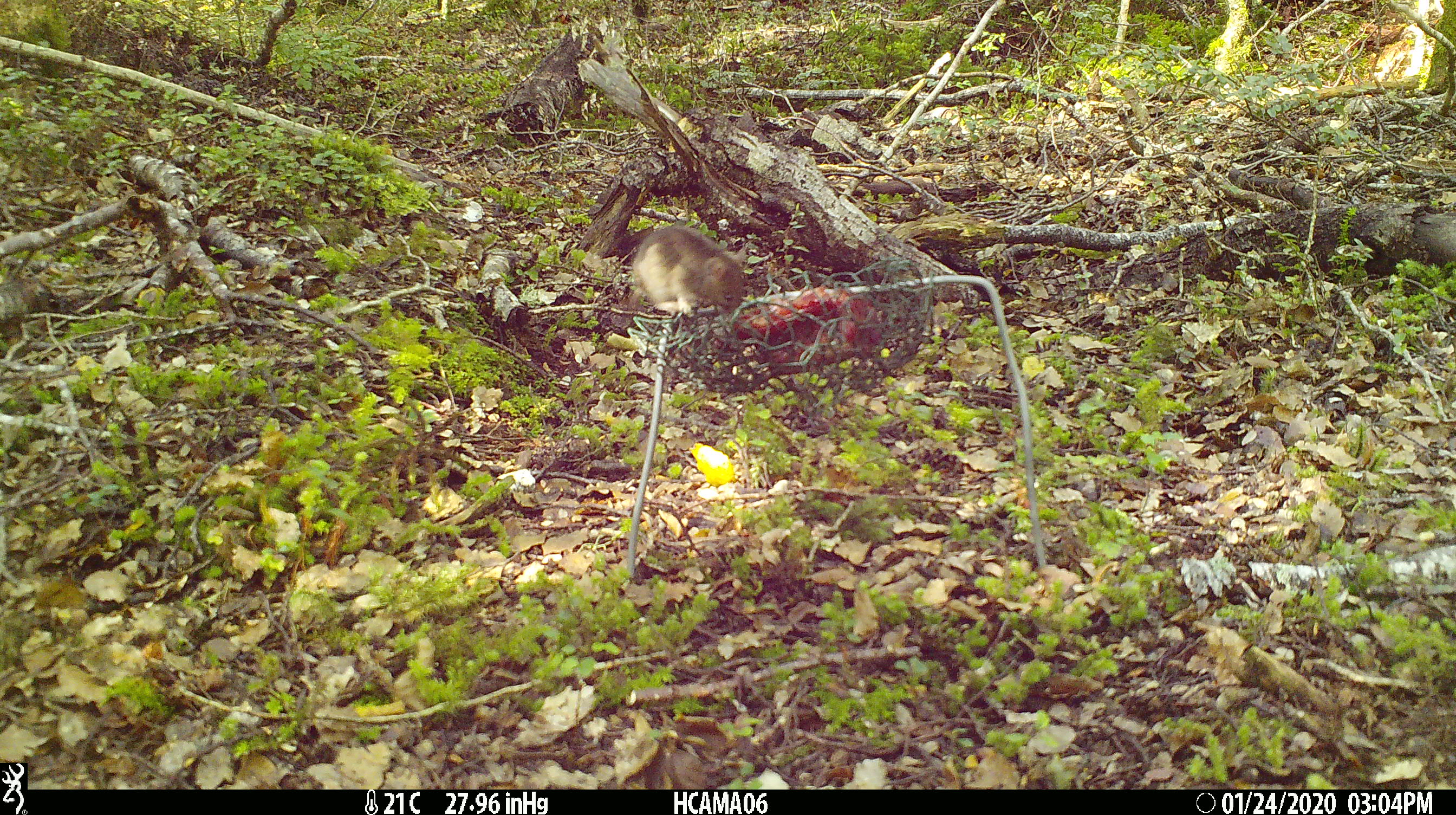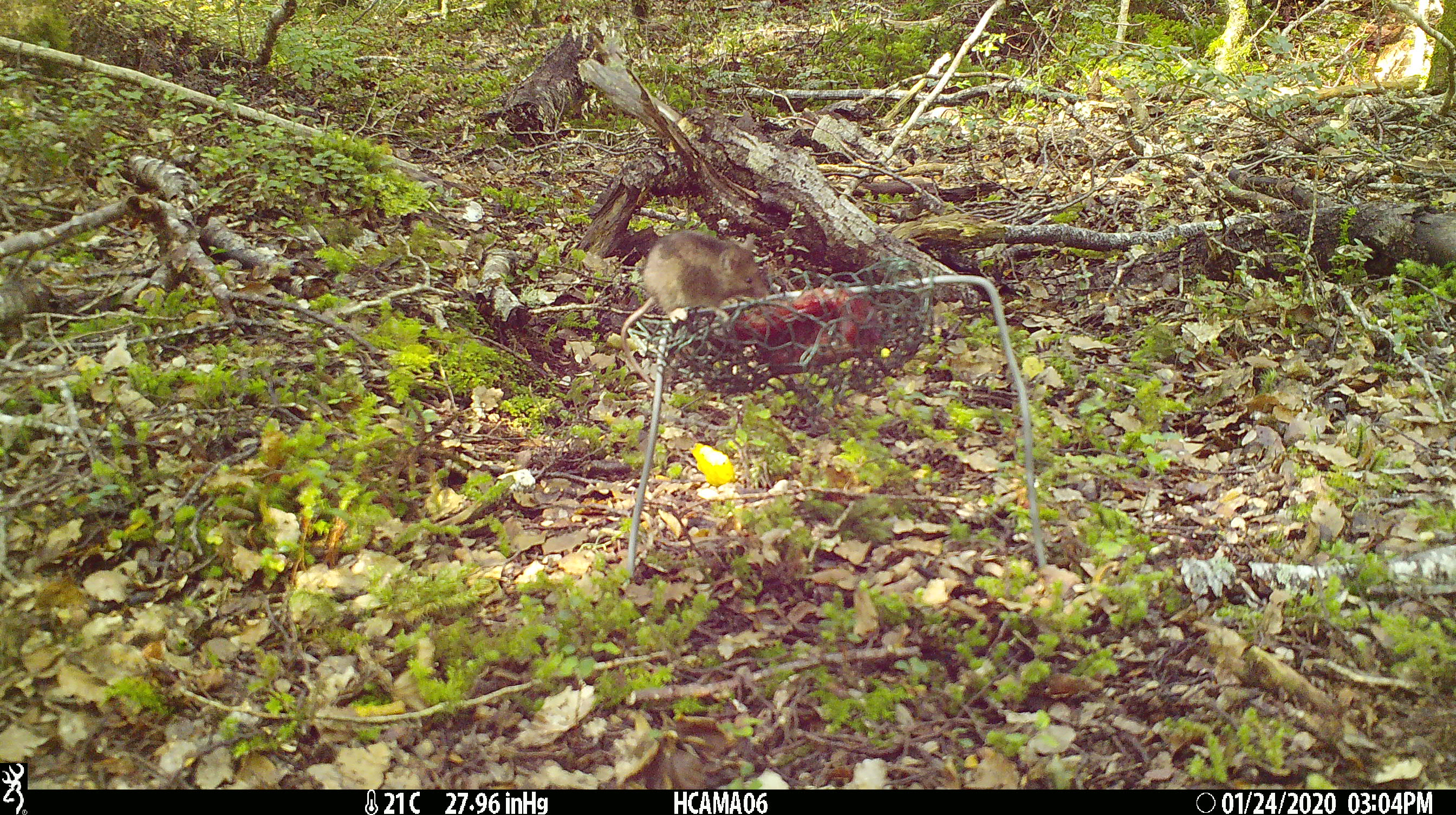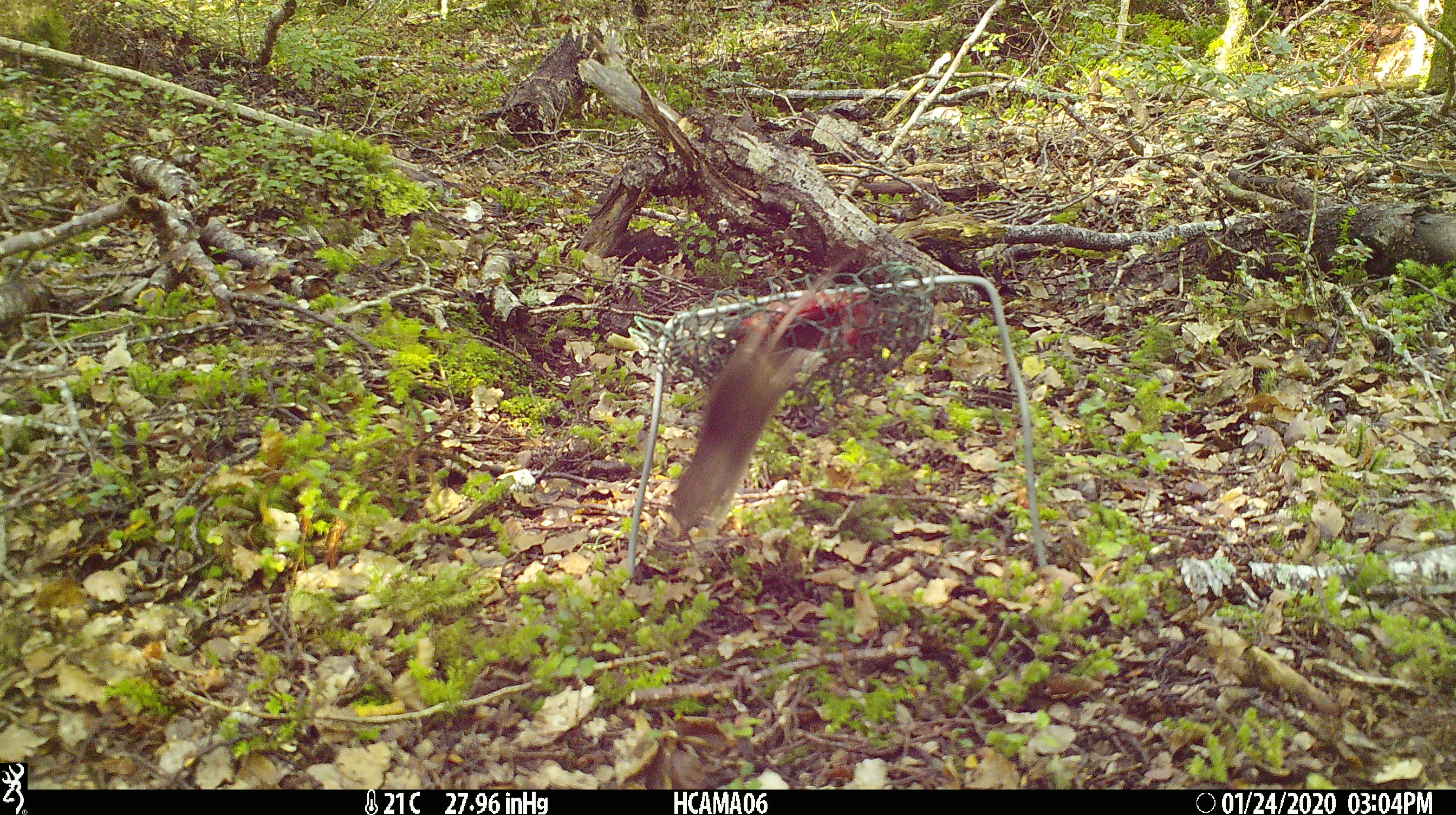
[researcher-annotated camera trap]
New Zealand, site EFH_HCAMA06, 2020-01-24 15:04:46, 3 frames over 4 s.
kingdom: Animalia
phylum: Chordata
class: Mammalia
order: Rodentia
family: Muridae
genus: Mus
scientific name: Mus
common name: mouse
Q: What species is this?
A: Mouse (Mus).